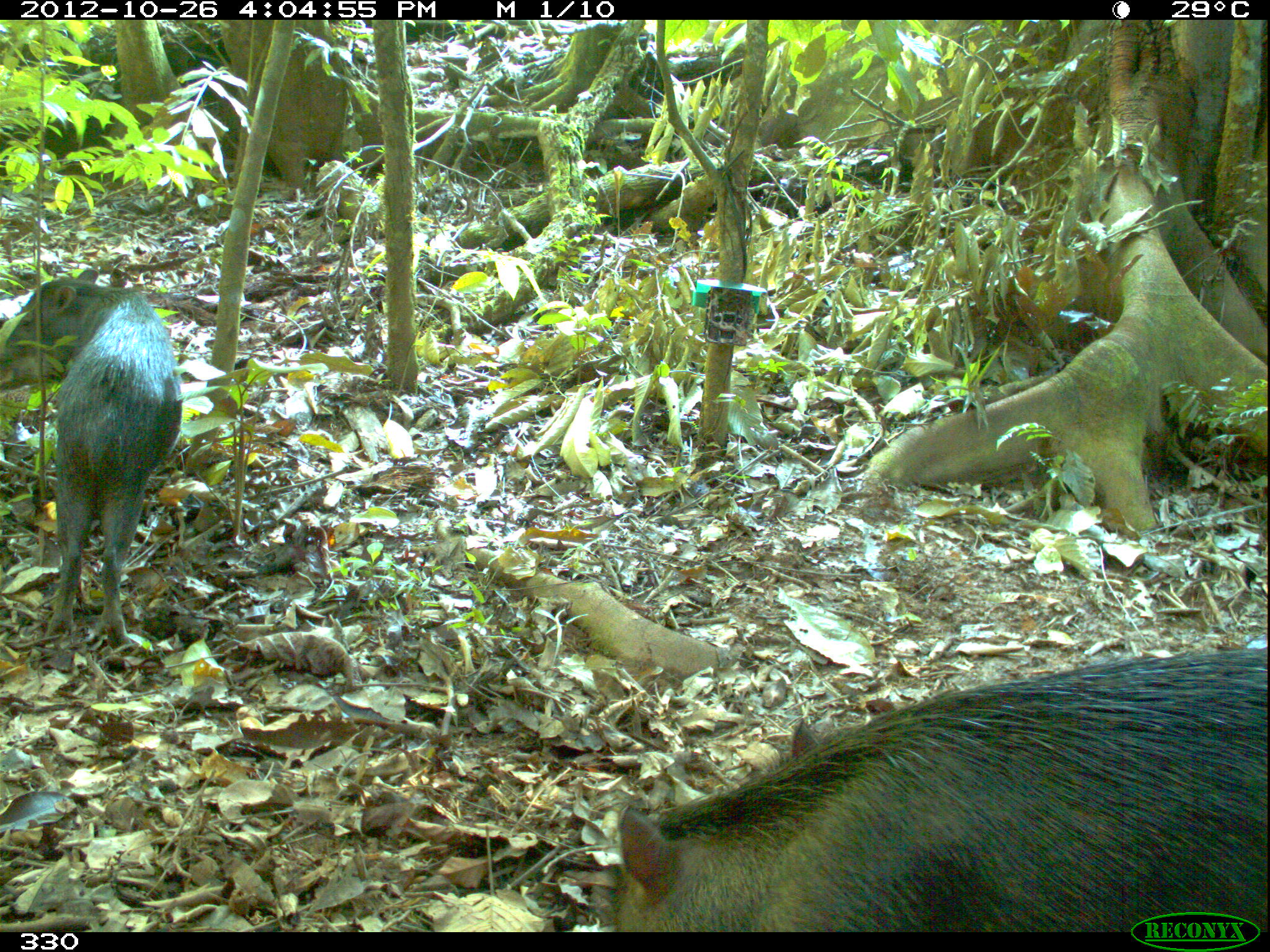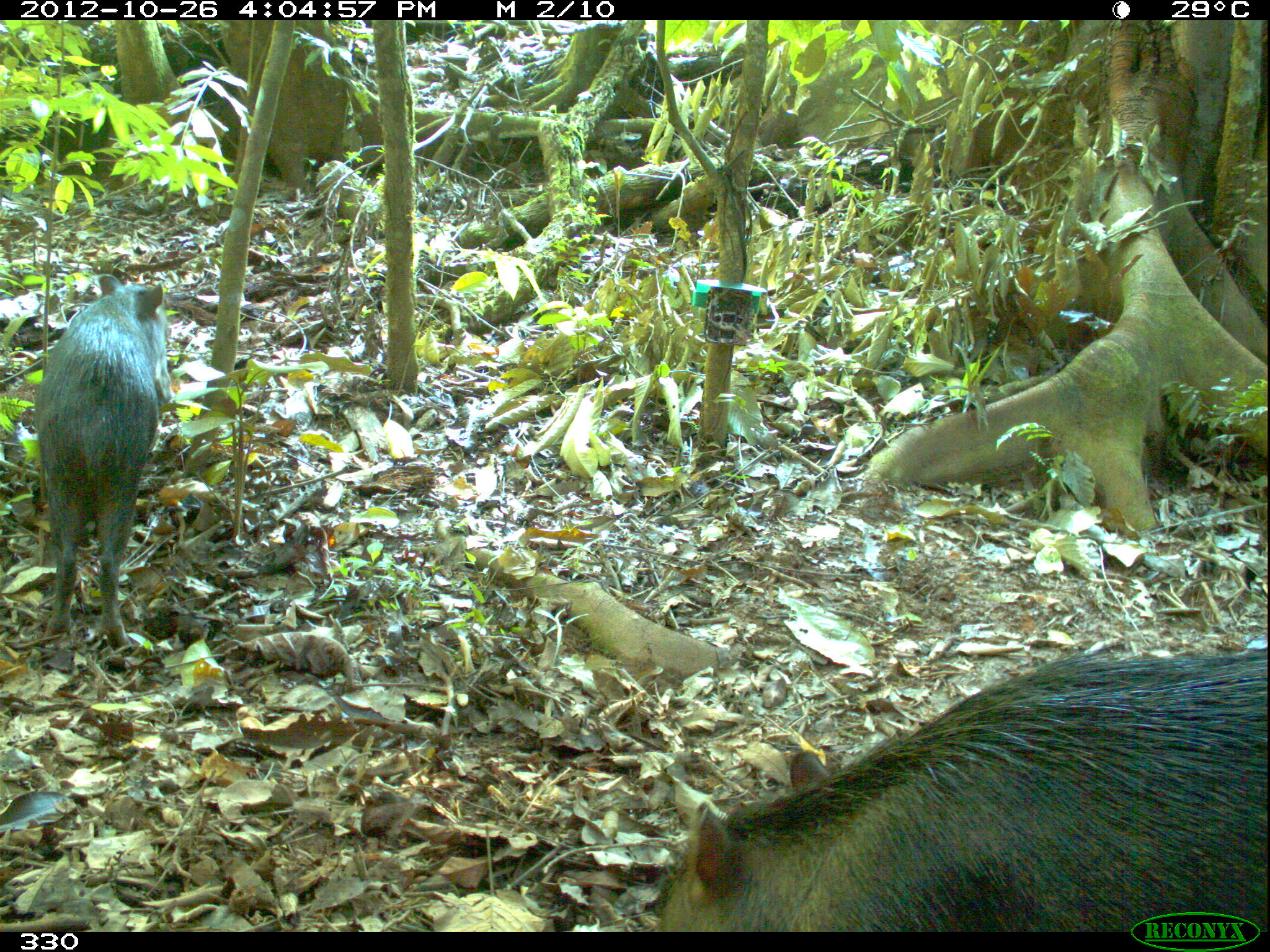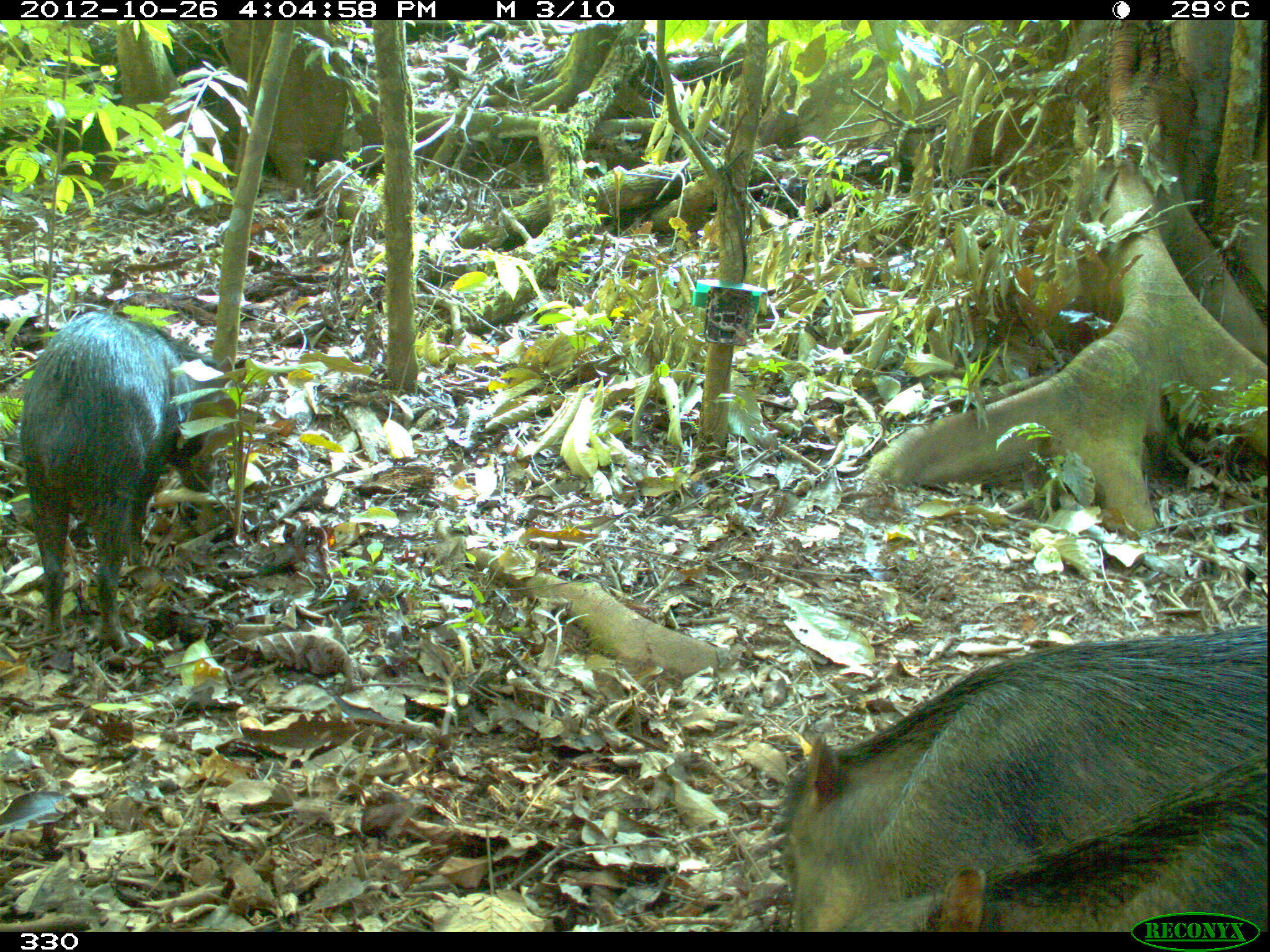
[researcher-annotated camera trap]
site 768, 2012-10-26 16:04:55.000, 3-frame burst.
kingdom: Animalia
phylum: Chordata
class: Mammalia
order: Artiodactyla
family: Tayassuidae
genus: Tayassu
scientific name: Tayassu pecari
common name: white-lipped peccary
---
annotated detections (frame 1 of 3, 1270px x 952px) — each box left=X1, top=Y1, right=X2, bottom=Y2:
tayassu pecari: left=614, top=646, right=1270, bottom=932; left=0, top=268, right=183, bottom=649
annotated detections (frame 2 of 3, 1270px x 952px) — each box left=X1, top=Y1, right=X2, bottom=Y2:
tayassu pecari: left=655, top=650, right=1270, bottom=932; left=35, top=274, right=172, bottom=648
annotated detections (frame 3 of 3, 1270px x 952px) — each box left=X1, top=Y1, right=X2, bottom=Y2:
tayassu pecari: left=775, top=624, right=1267, bottom=932; left=836, top=749, right=1270, bottom=932; left=17, top=309, right=234, bottom=650